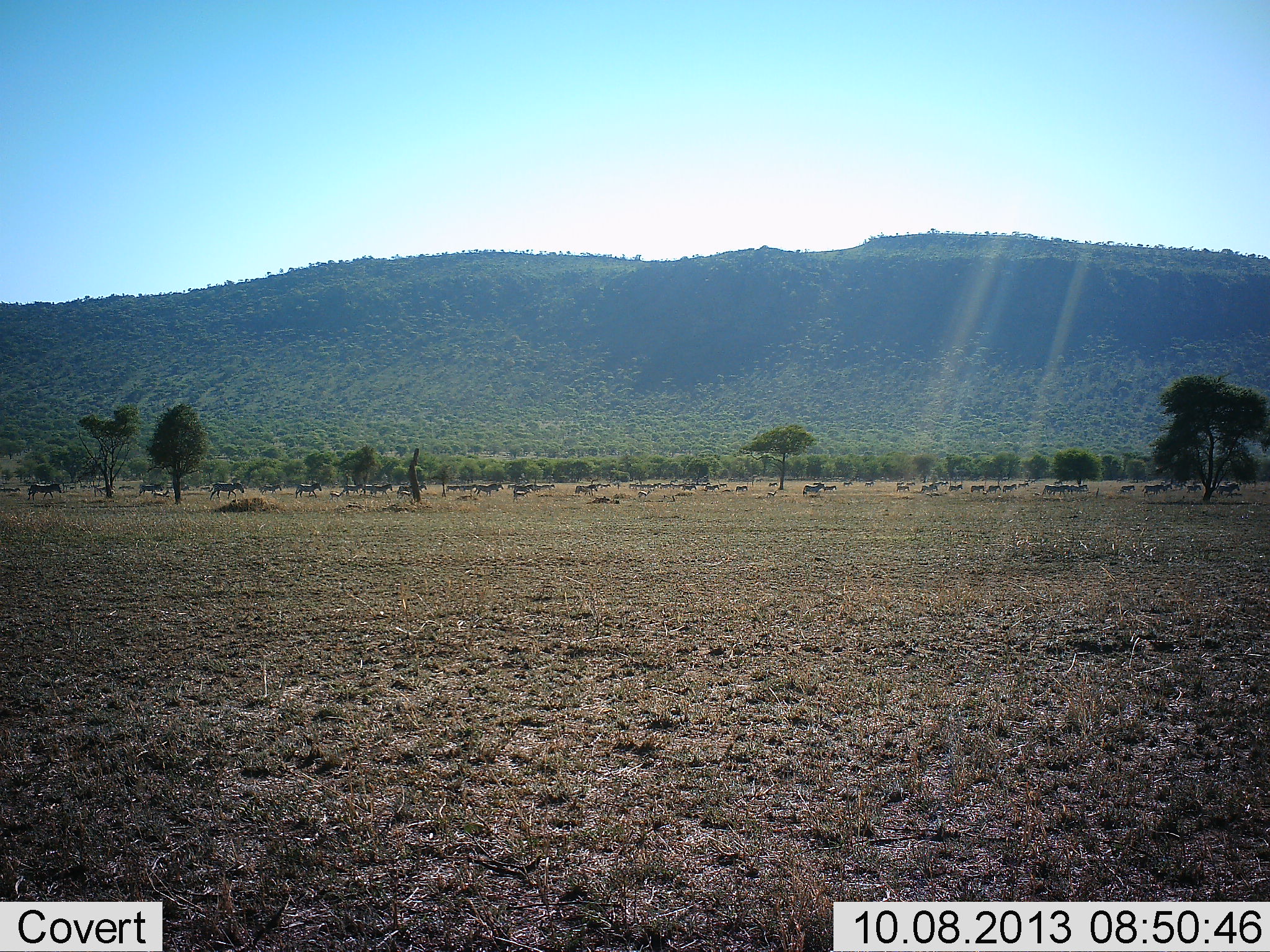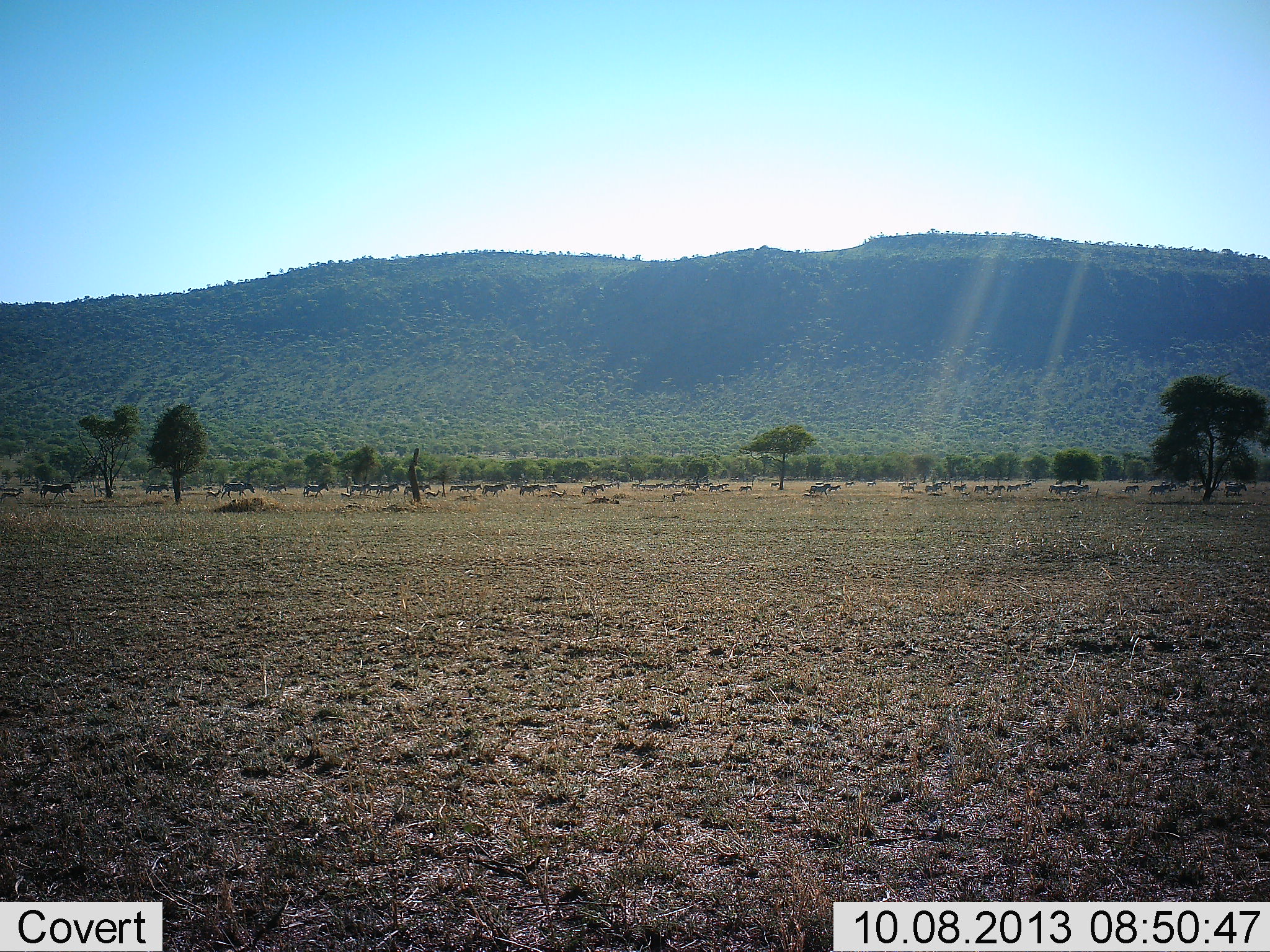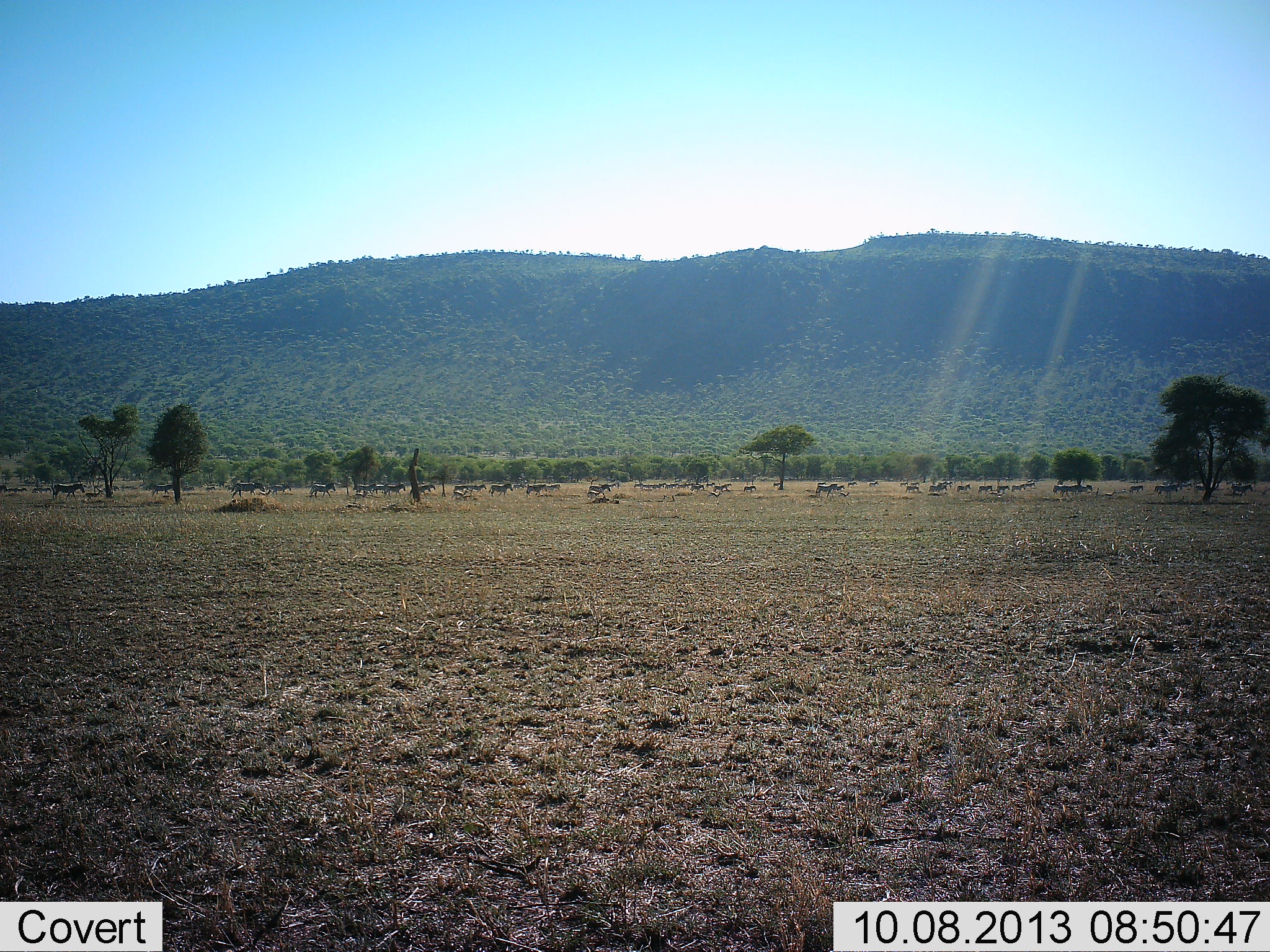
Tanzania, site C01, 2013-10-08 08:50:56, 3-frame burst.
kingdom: Animalia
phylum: Chordata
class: Mammalia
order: Perissodactyla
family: Equidae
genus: Equus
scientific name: Equus quagga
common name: plains zebra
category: zebra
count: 11-50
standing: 5%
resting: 0%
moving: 100%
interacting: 0%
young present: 5%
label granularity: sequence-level